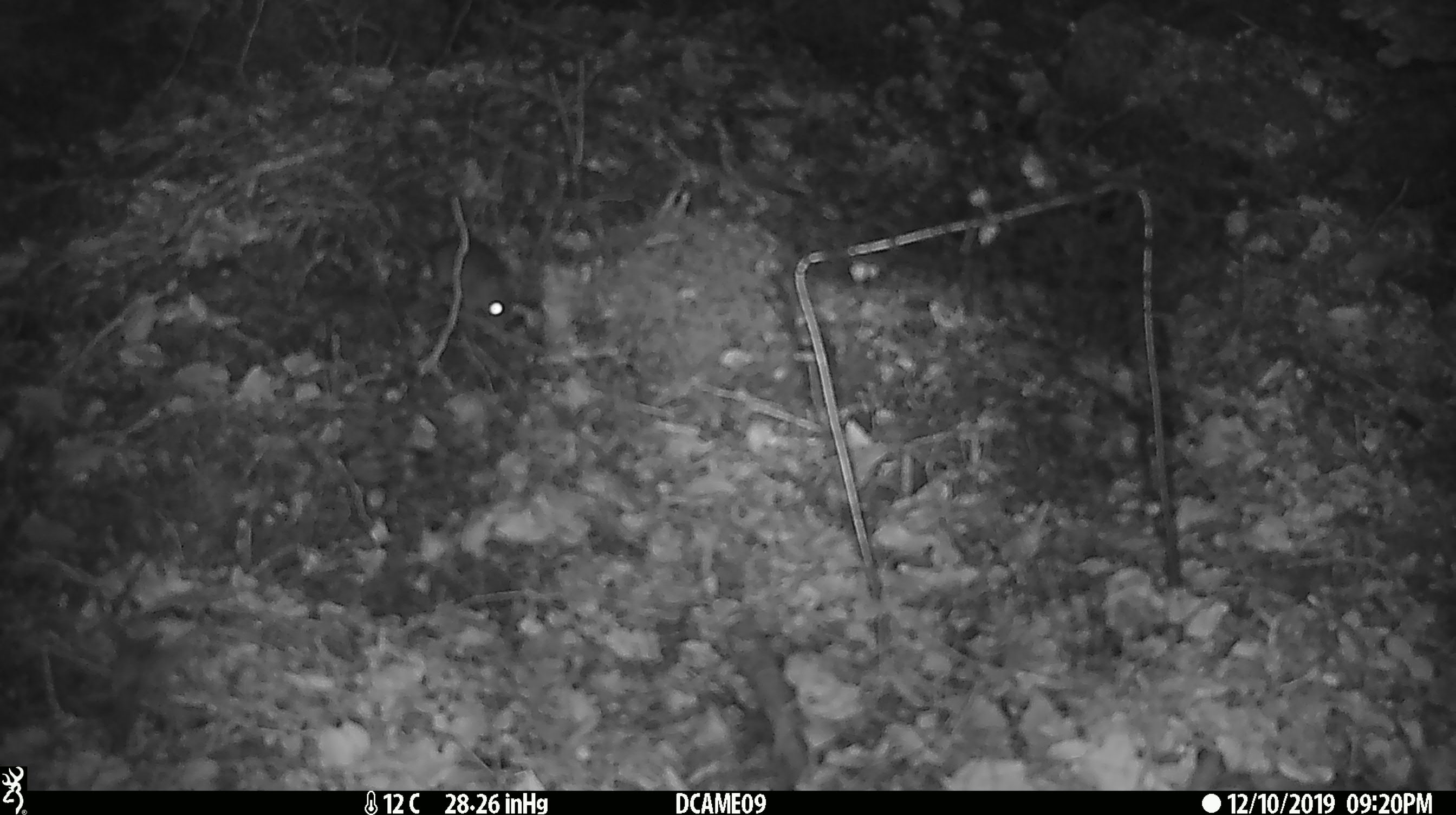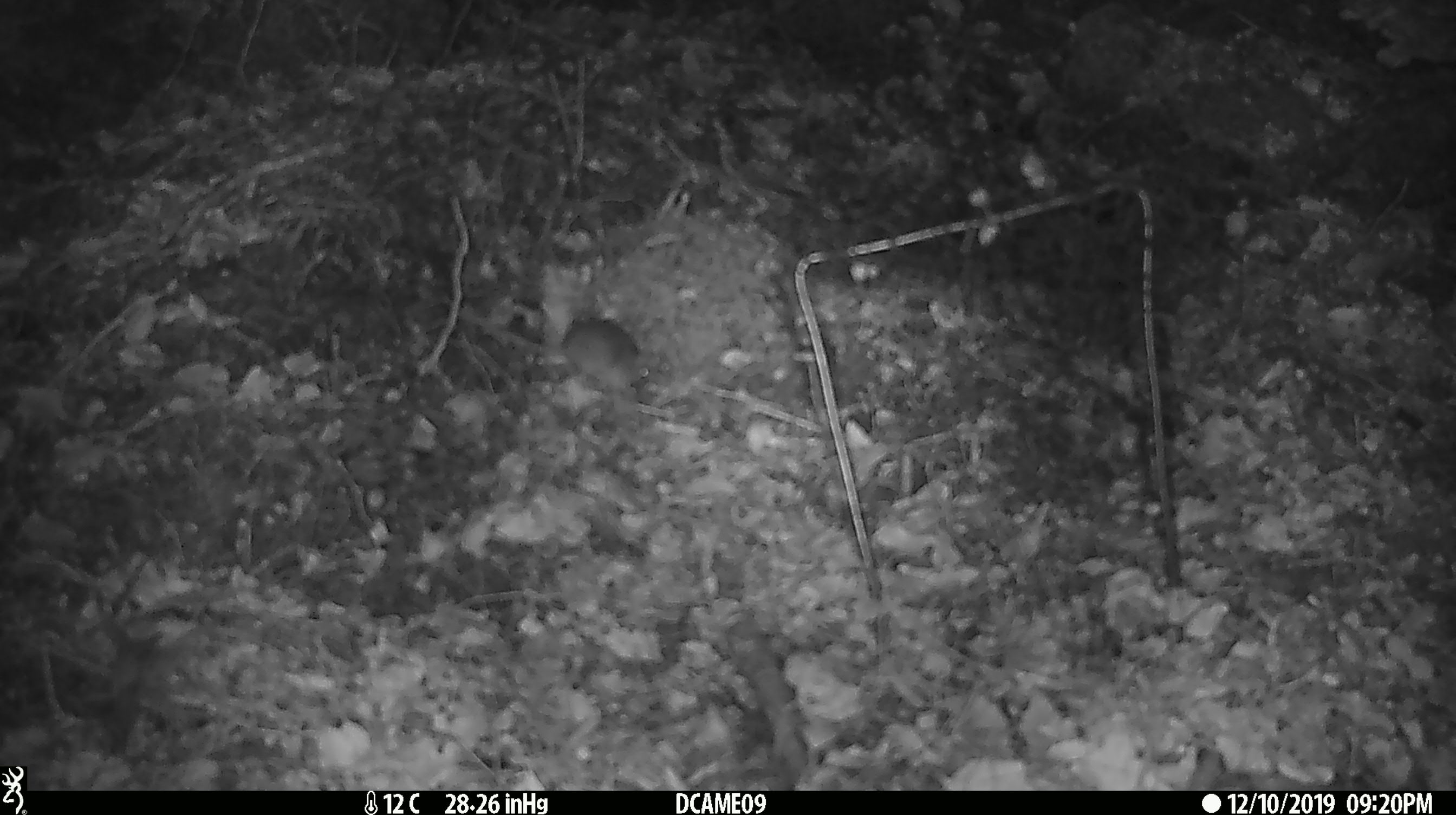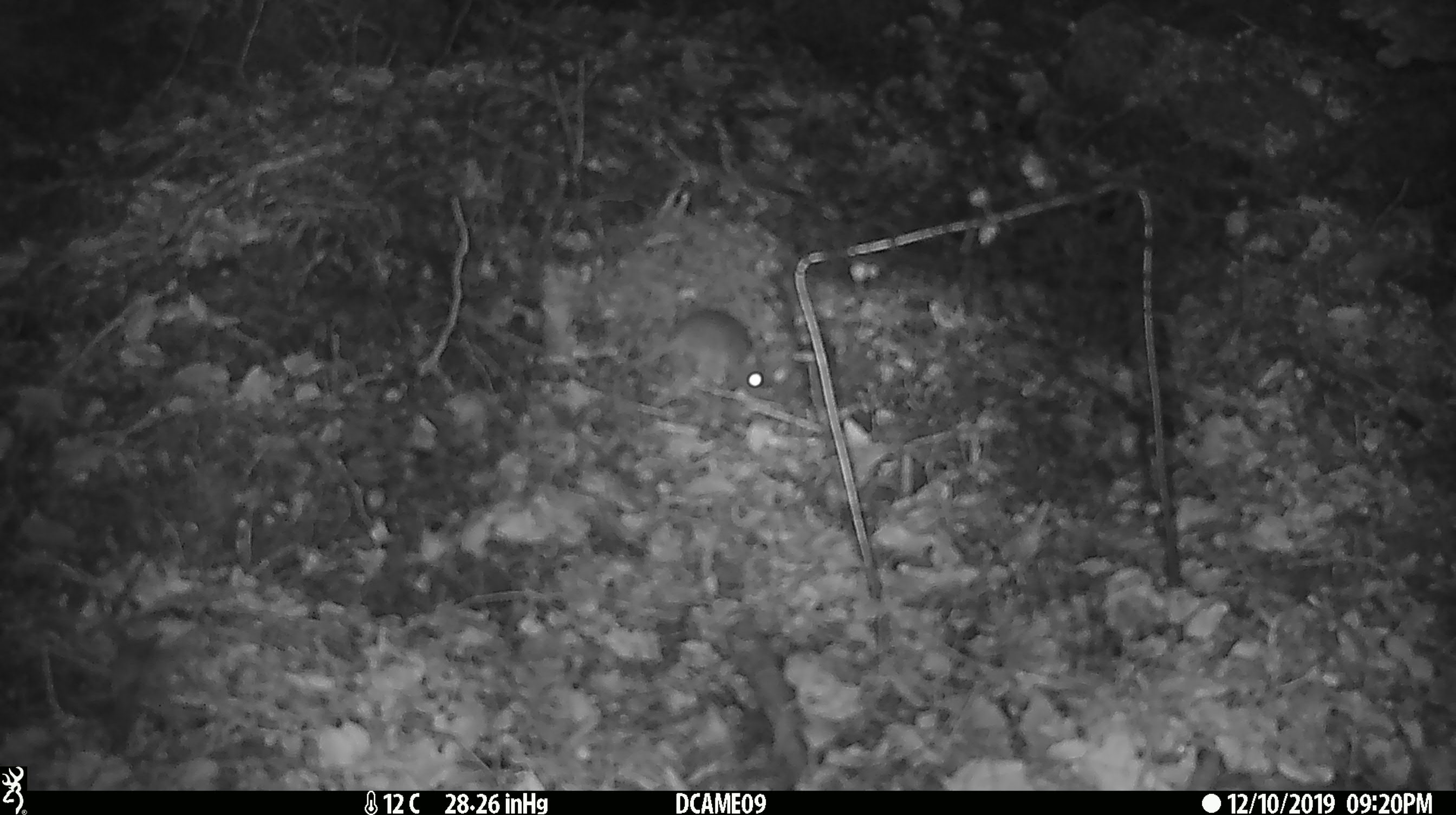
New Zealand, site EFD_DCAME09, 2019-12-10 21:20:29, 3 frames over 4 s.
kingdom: Animalia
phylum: Chordata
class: Mammalia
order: Rodentia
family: Muridae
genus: Mus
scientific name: Mus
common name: mouse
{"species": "mouse (Mus)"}